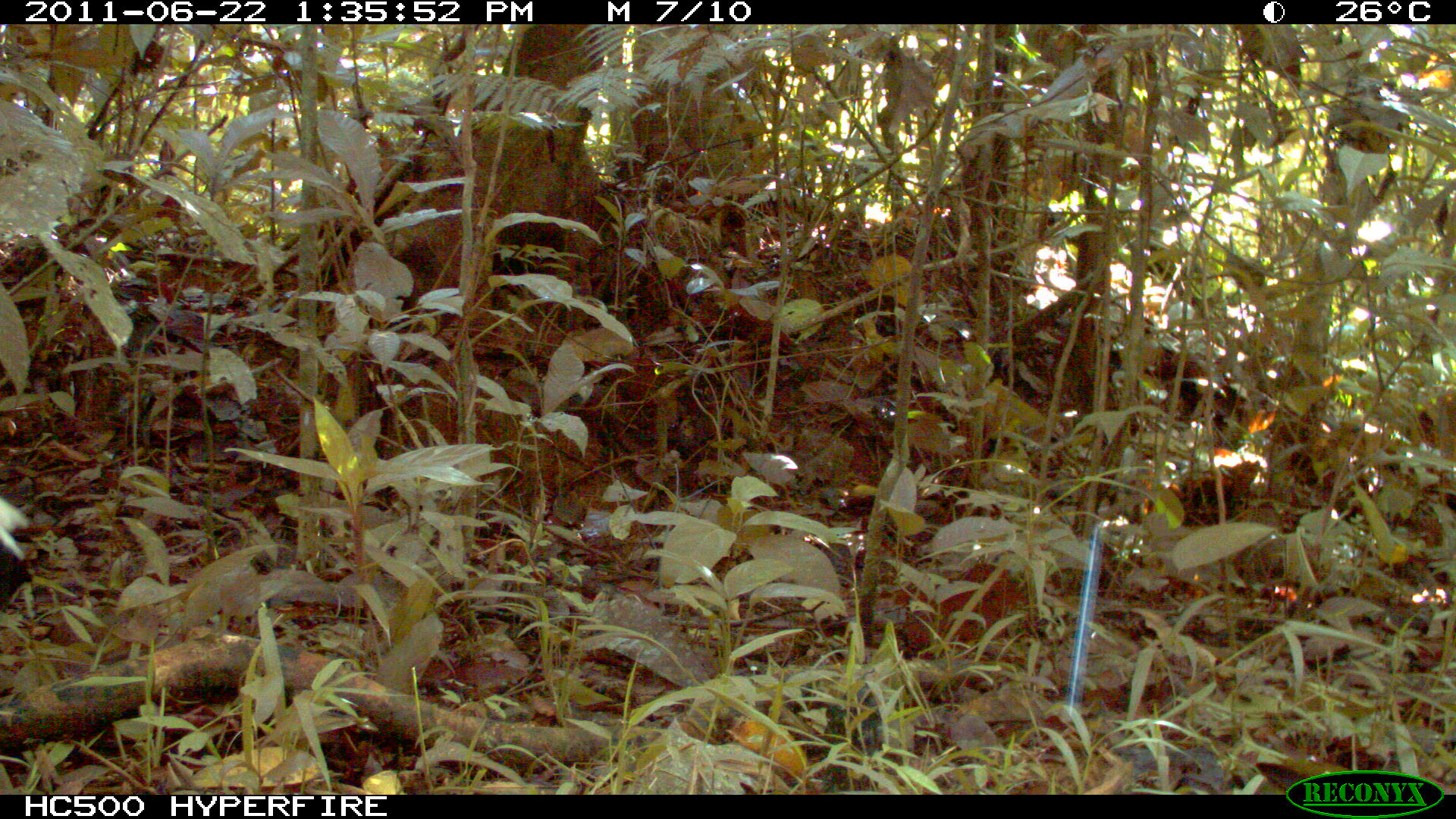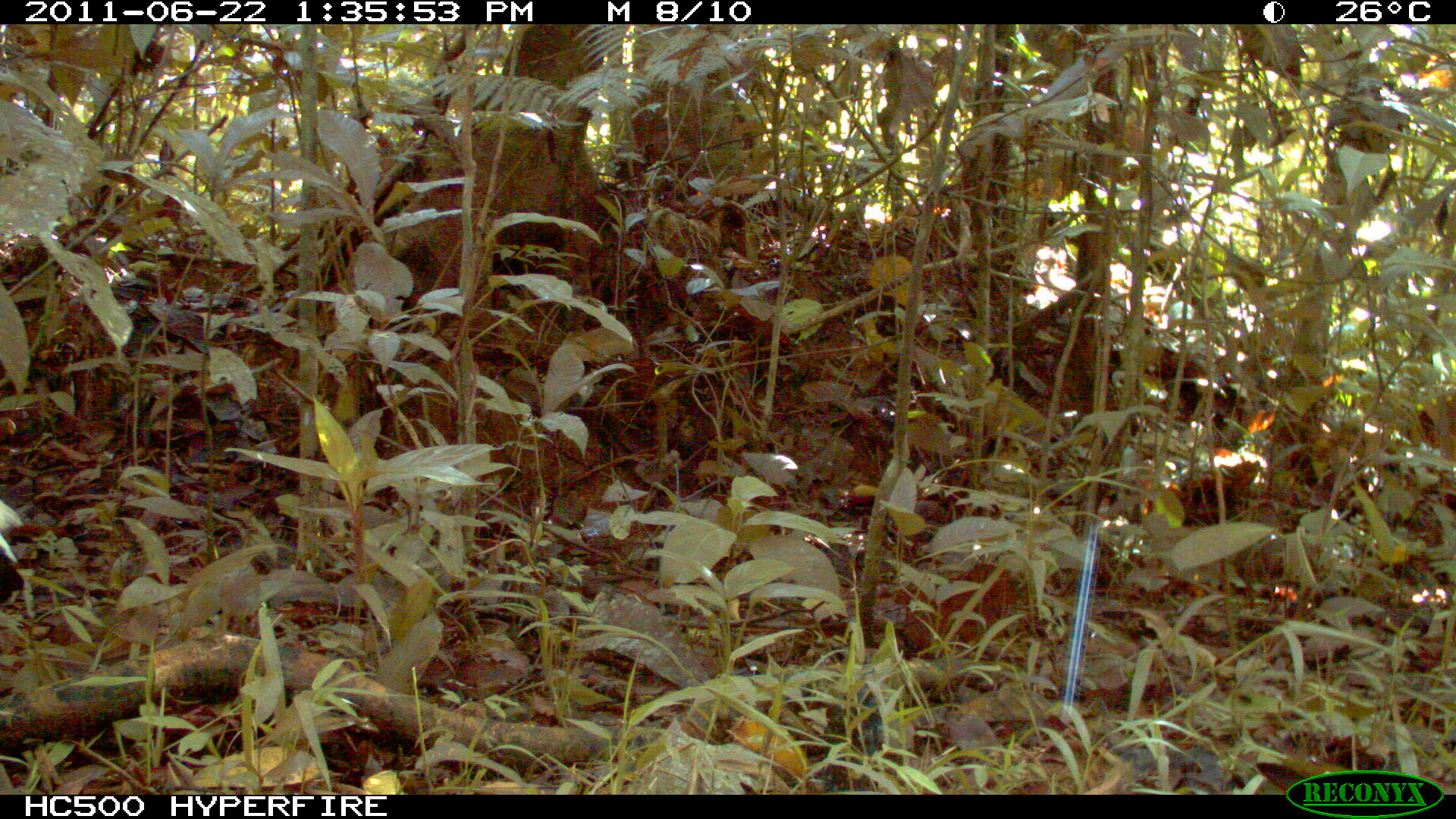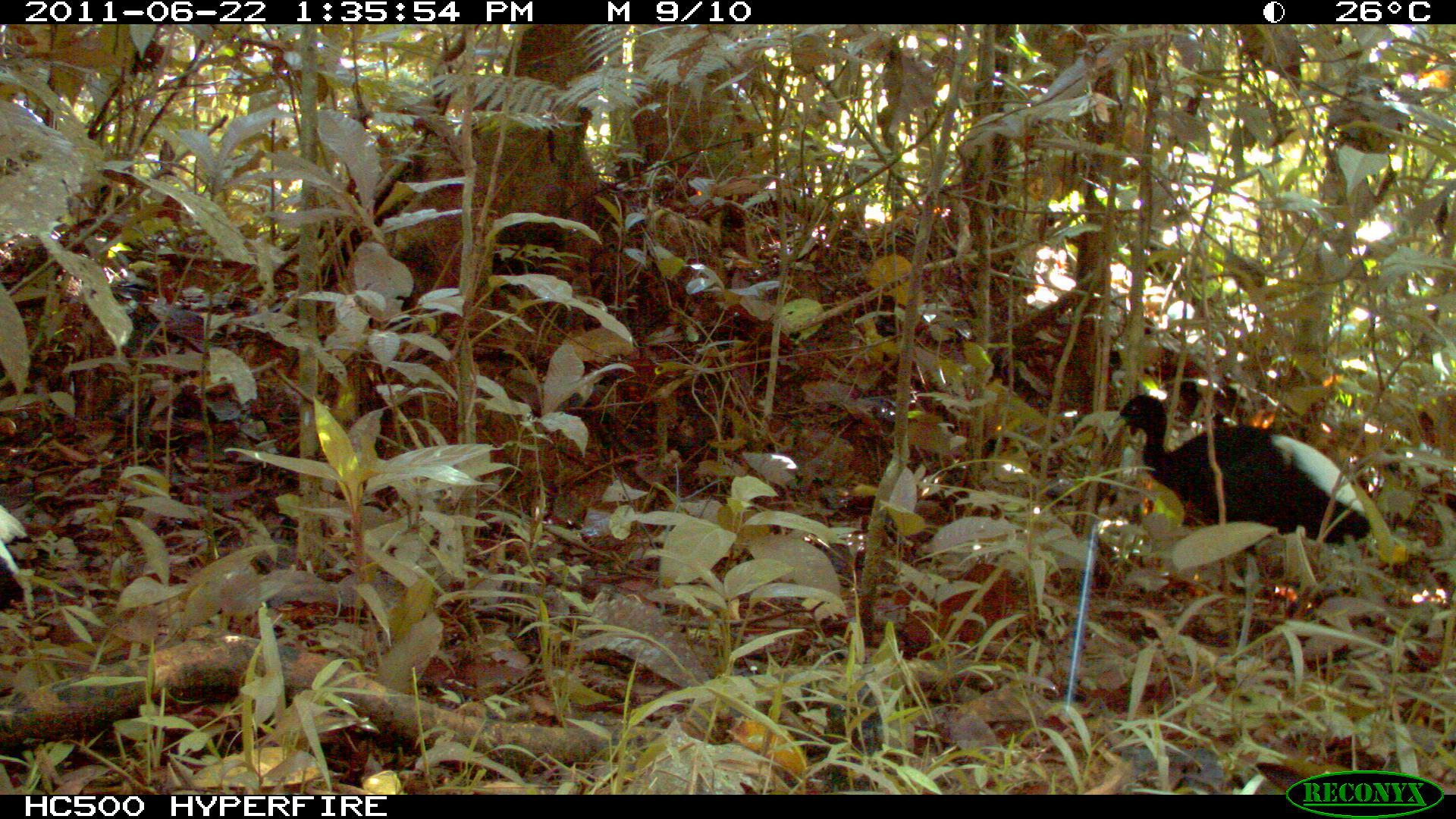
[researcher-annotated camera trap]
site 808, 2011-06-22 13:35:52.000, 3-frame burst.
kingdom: Animalia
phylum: Chordata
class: Aves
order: Gruiformes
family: Psophiidae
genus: Psophia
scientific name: Psophia leucoptera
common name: pale-winged trumpeter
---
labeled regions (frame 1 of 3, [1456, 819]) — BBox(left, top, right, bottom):
psophia leucoptera: BBox(1, 491, 34, 608)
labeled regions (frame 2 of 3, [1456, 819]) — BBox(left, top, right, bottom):
psophia leucoptera: BBox(0, 495, 27, 615)